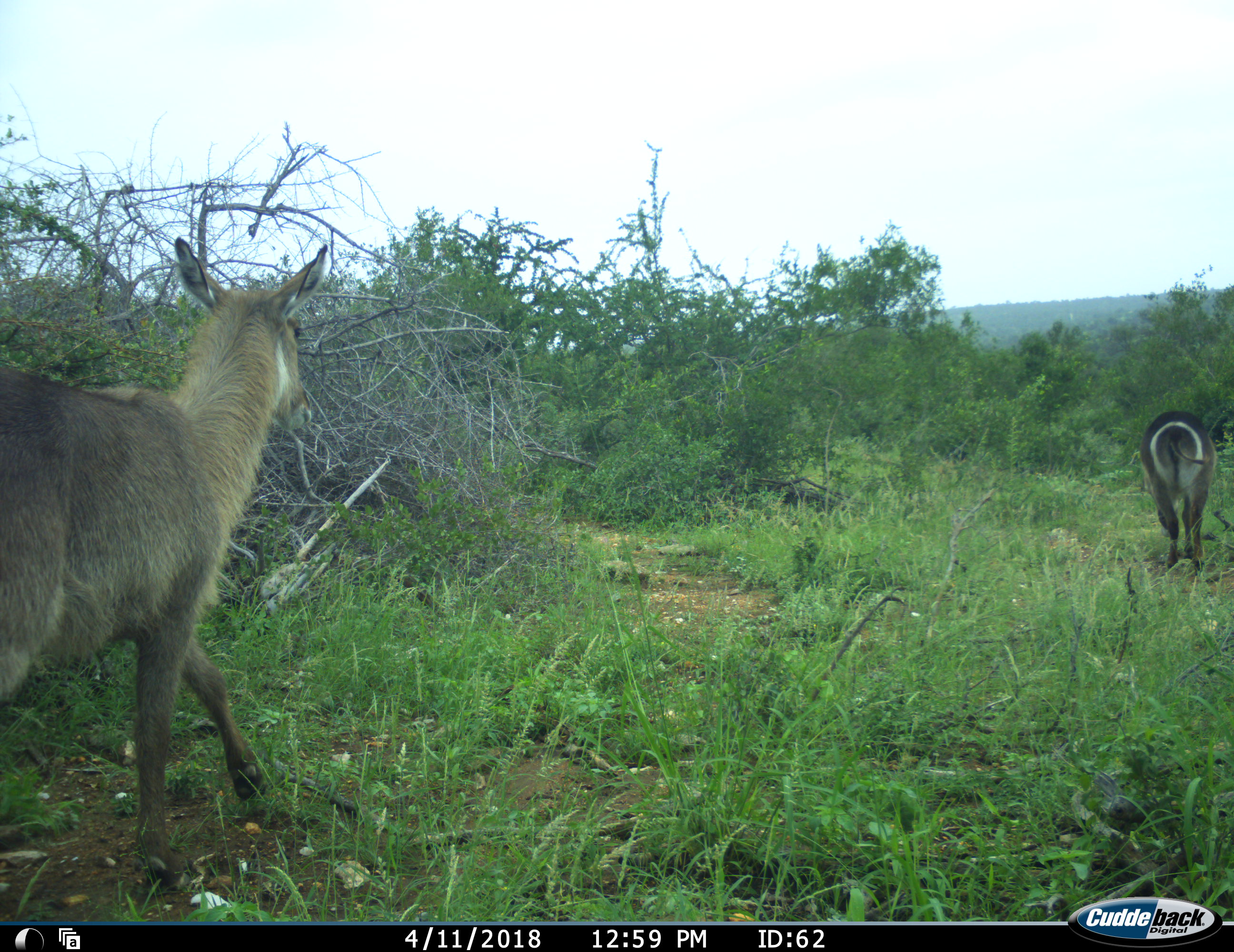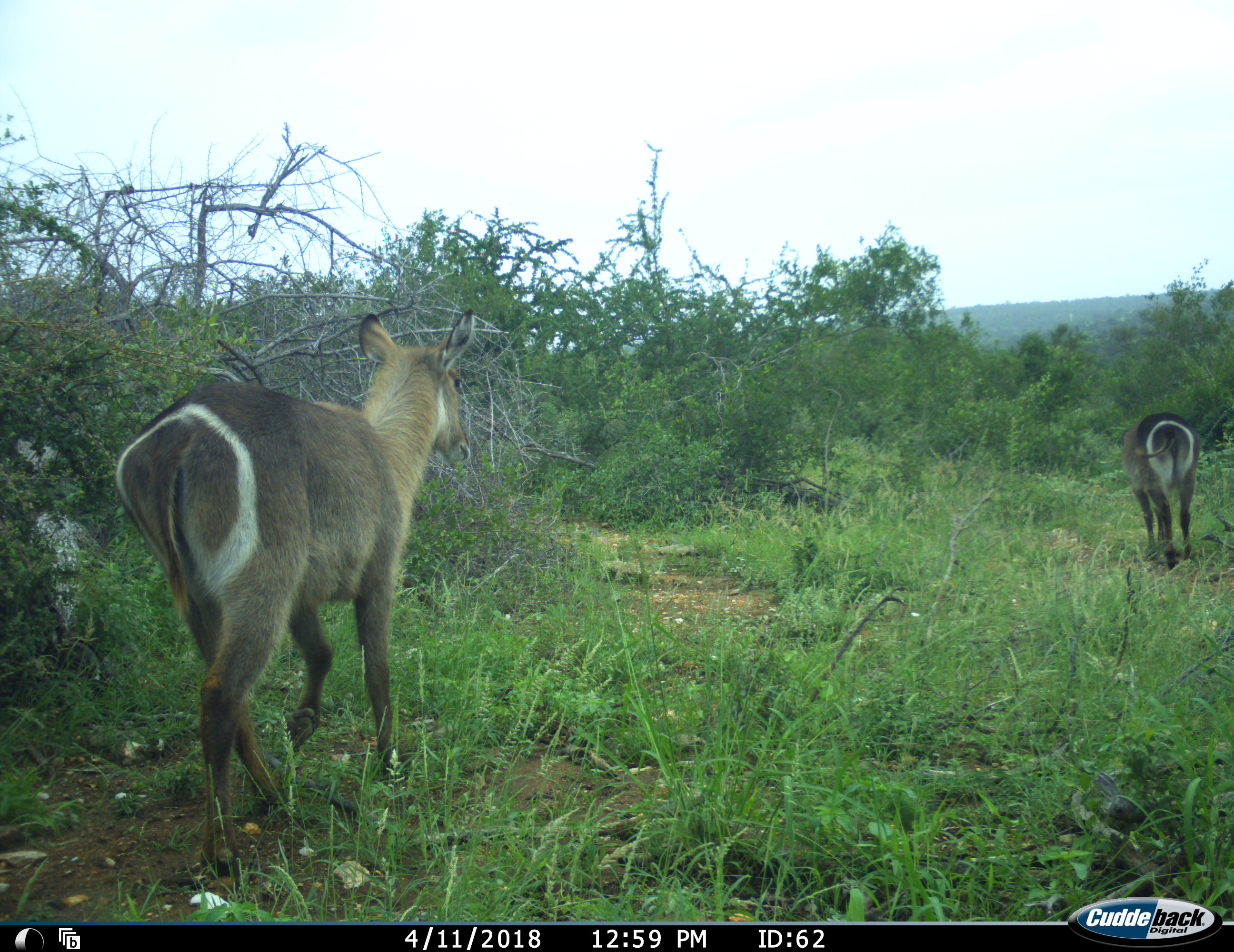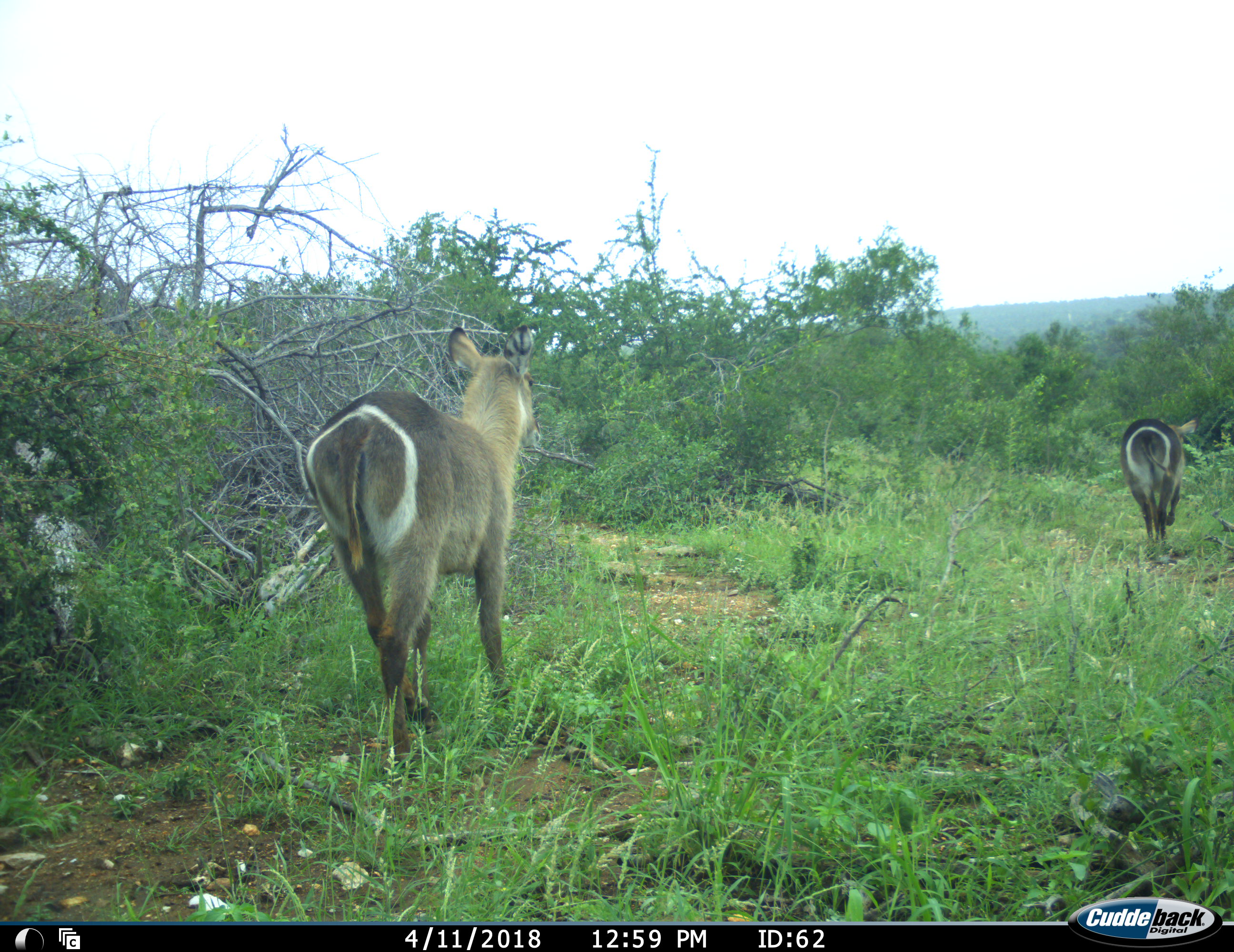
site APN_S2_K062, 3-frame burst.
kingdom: Animalia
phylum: Chordata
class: Mammalia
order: Artiodactyla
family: Bovidae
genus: Kobus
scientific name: Kobus ellipsiprymnus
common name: waterbuck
Waterbuck (Kobus ellipsiprymnus), count 2. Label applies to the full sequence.